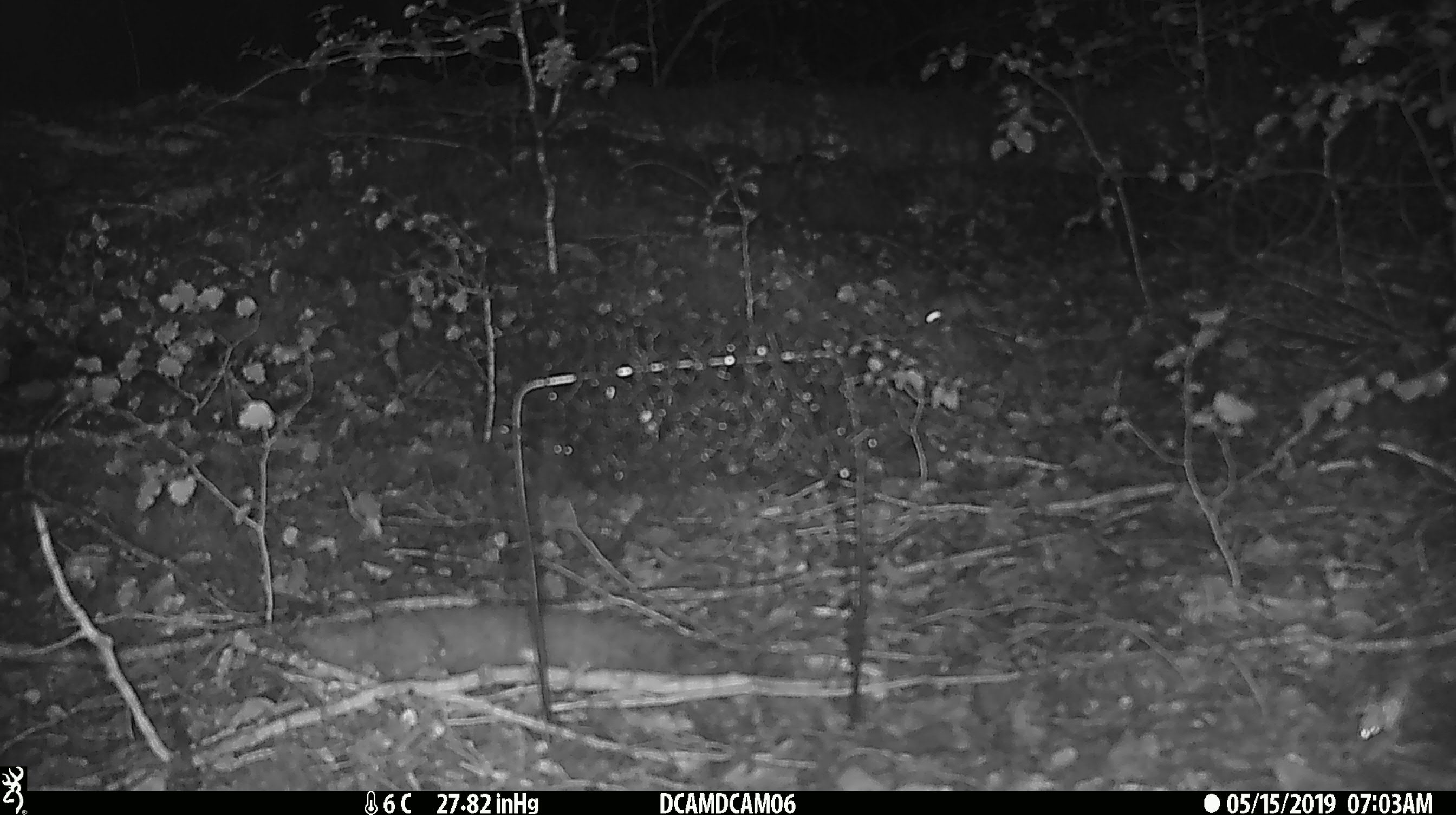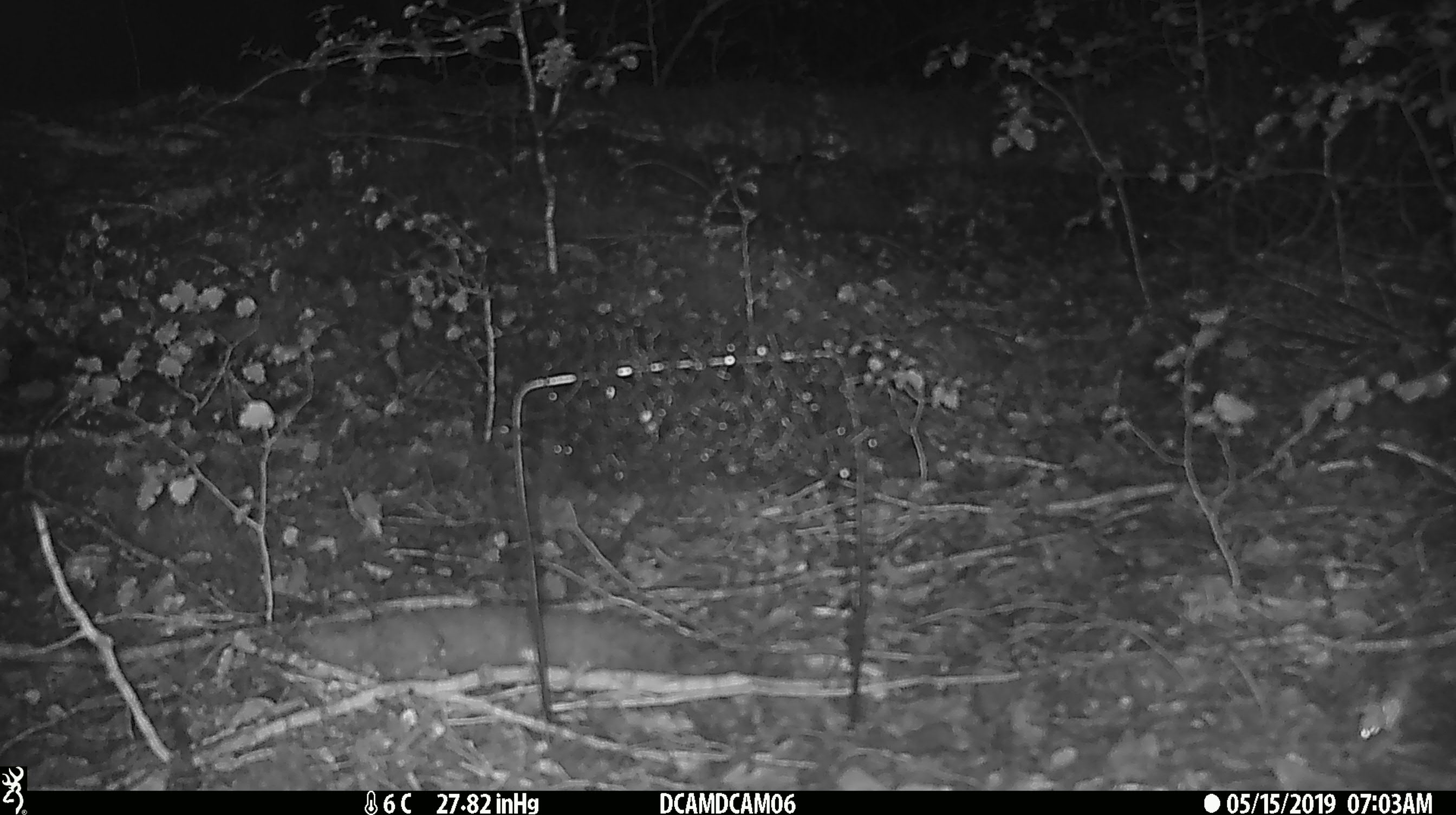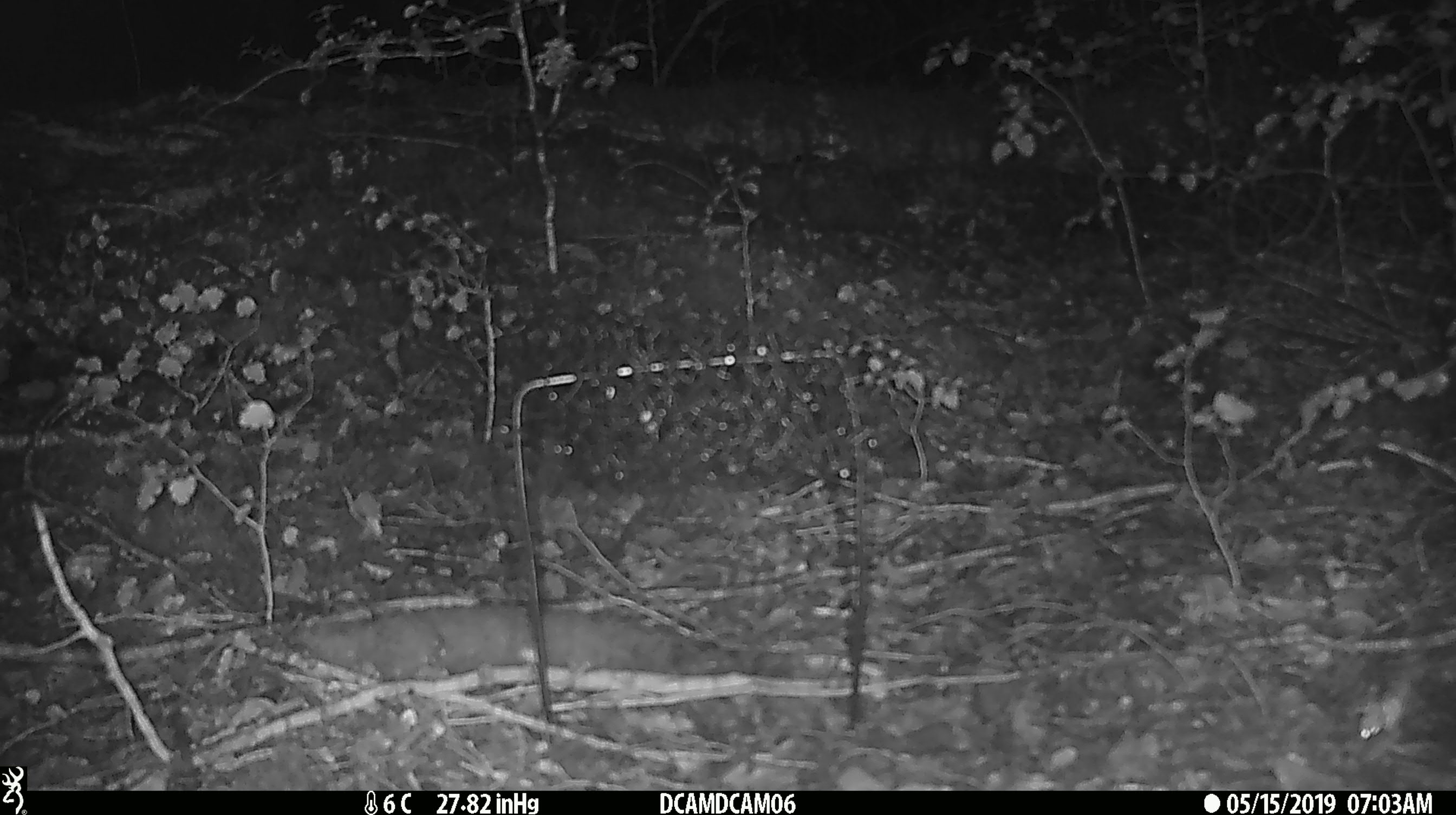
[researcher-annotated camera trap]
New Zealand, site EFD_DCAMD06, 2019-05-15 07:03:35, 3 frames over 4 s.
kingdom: Animalia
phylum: Chordata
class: Mammalia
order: Rodentia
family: Muridae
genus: Mus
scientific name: Mus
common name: mouse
Mouse (Mus).